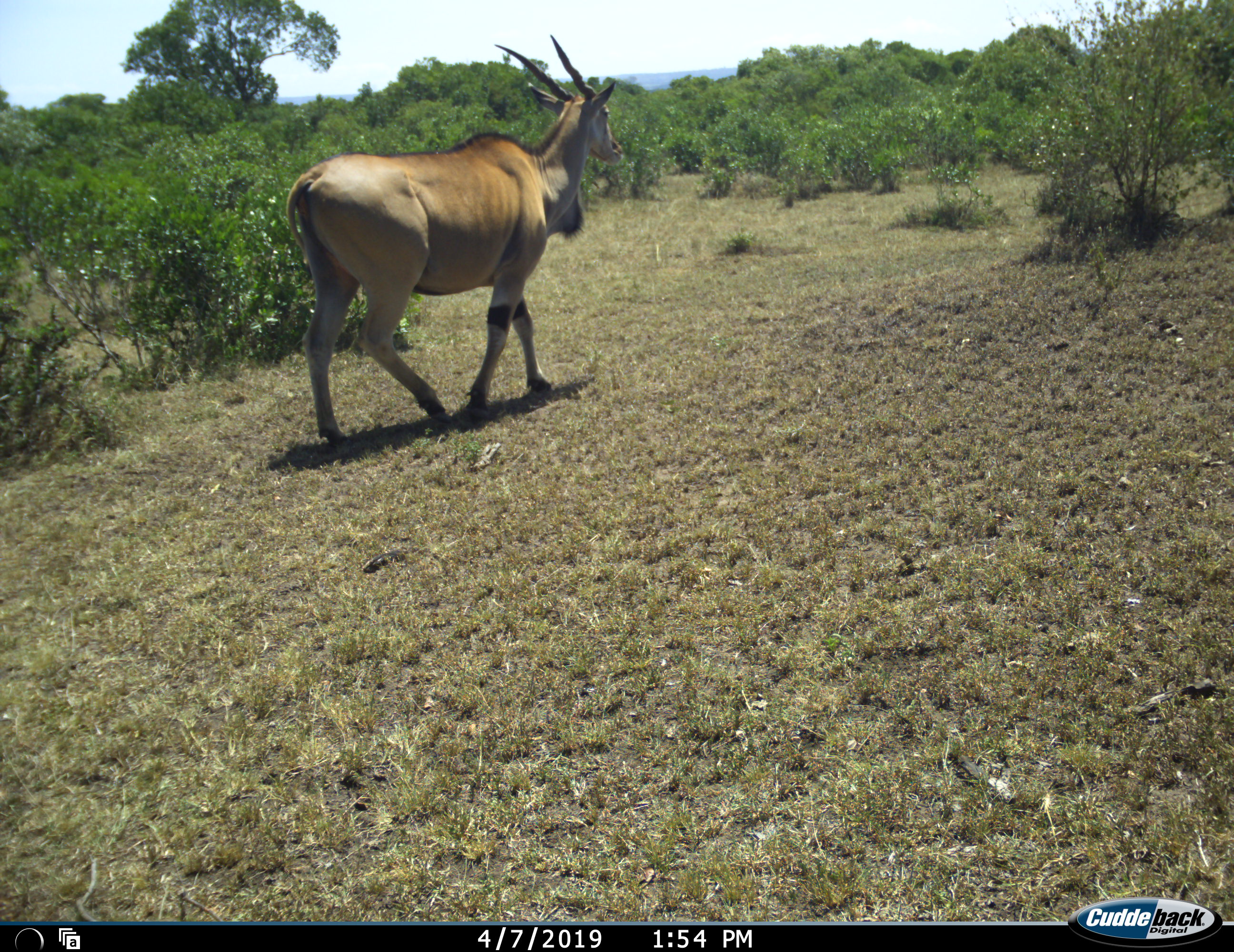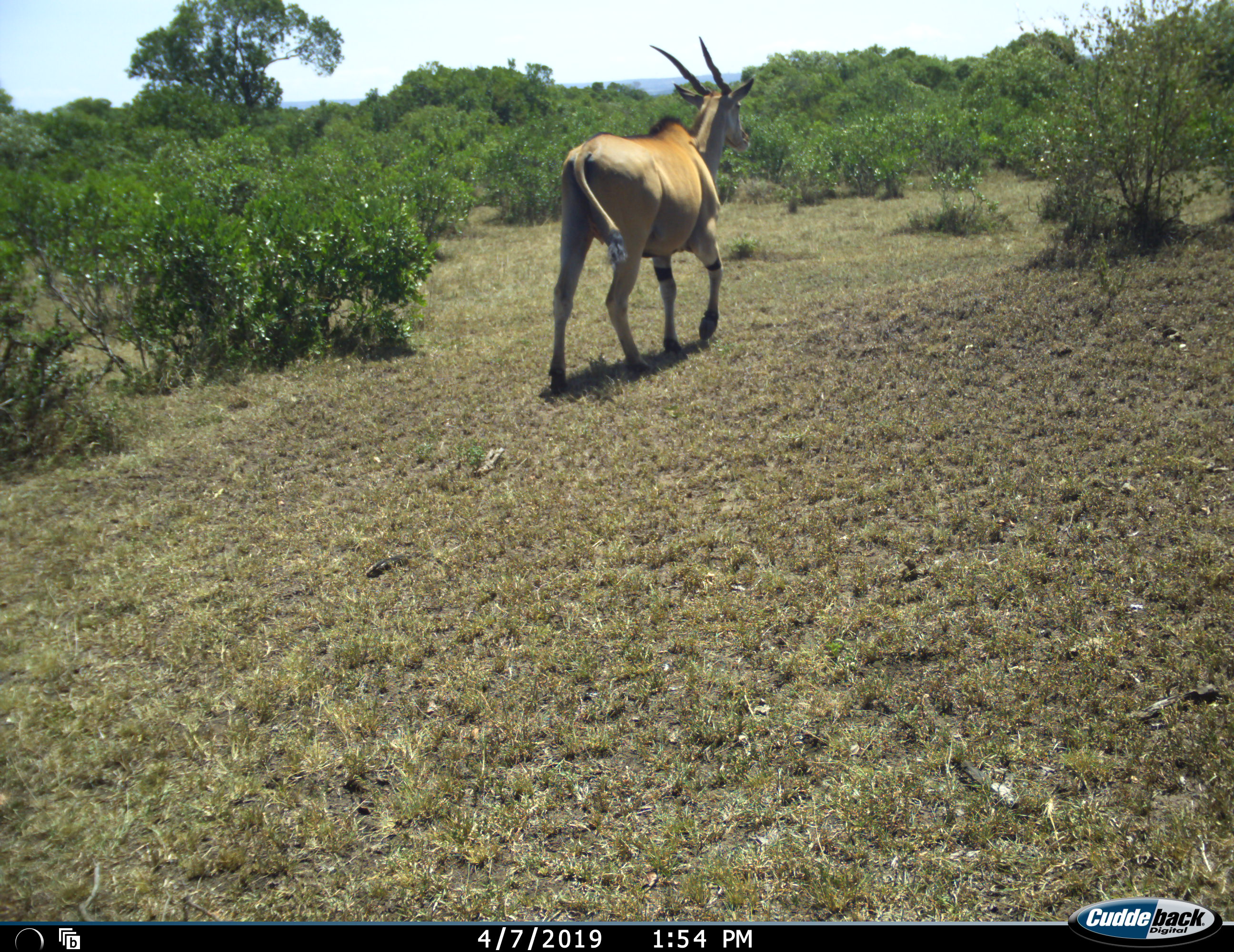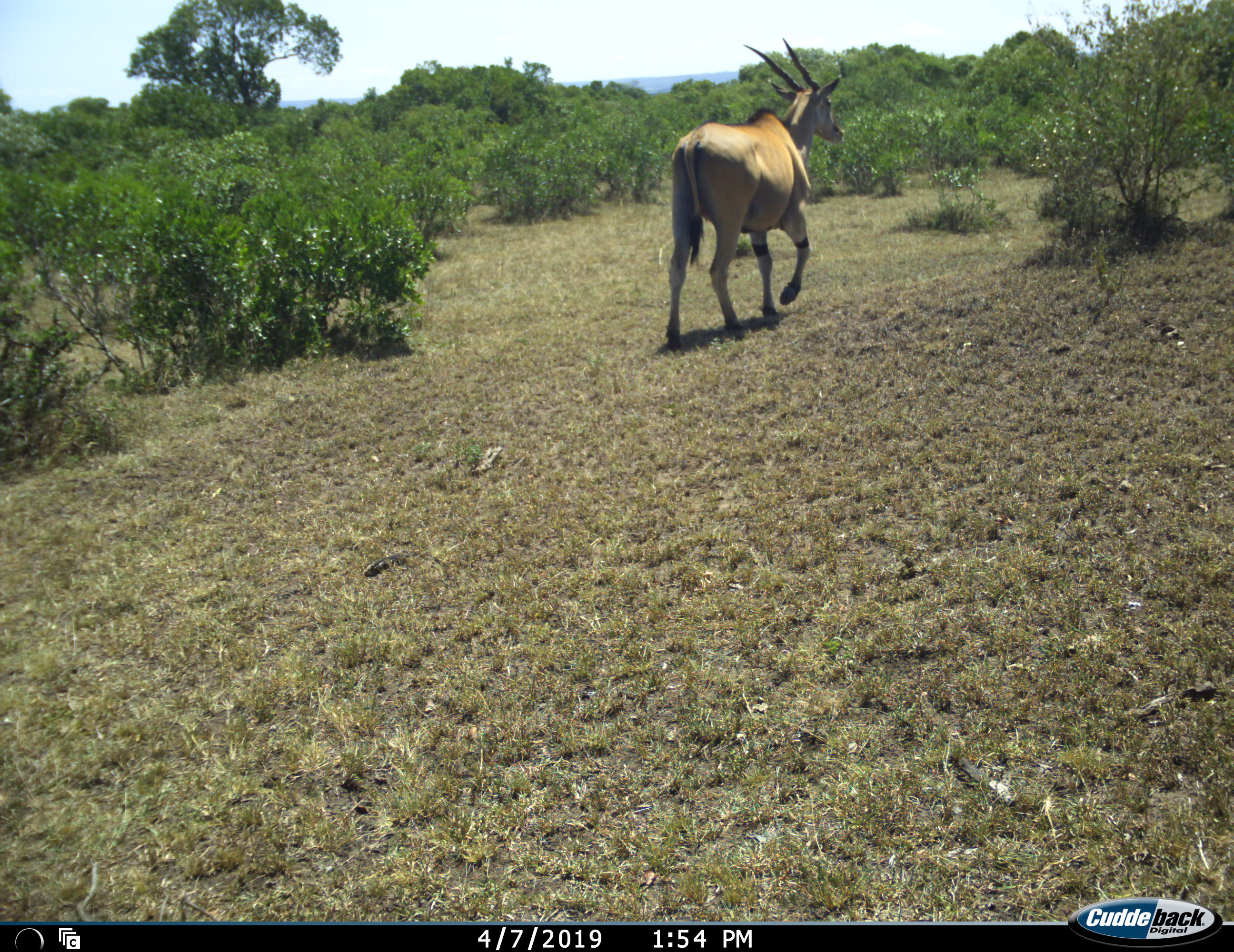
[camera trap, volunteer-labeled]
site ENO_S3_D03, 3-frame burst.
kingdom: Animalia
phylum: Chordata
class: Mammalia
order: Artiodactyla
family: Bovidae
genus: Tragelaphus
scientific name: Tragelaphus oryx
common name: eland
Eland (Tragelaphus oryx), count 1. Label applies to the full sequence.